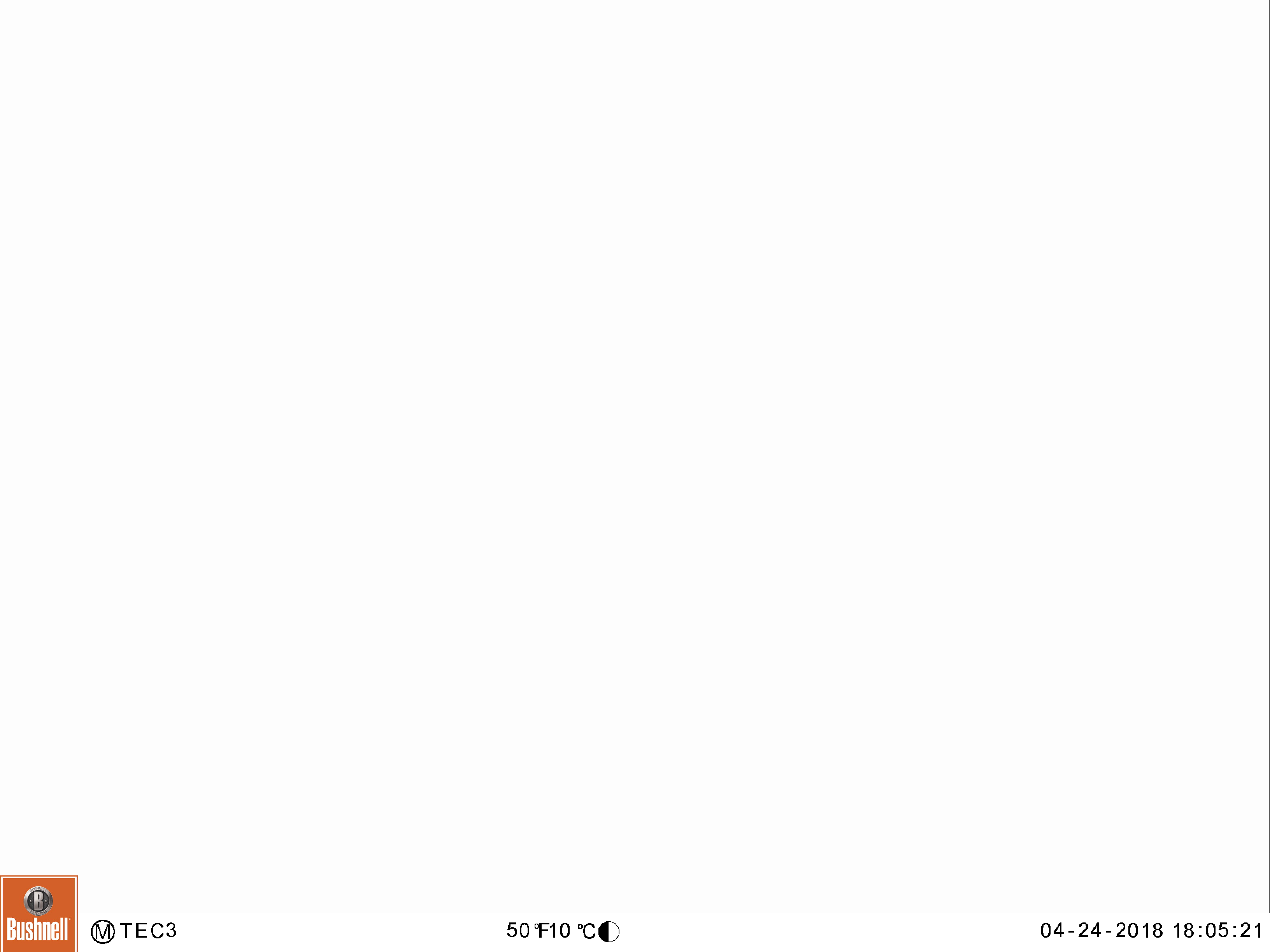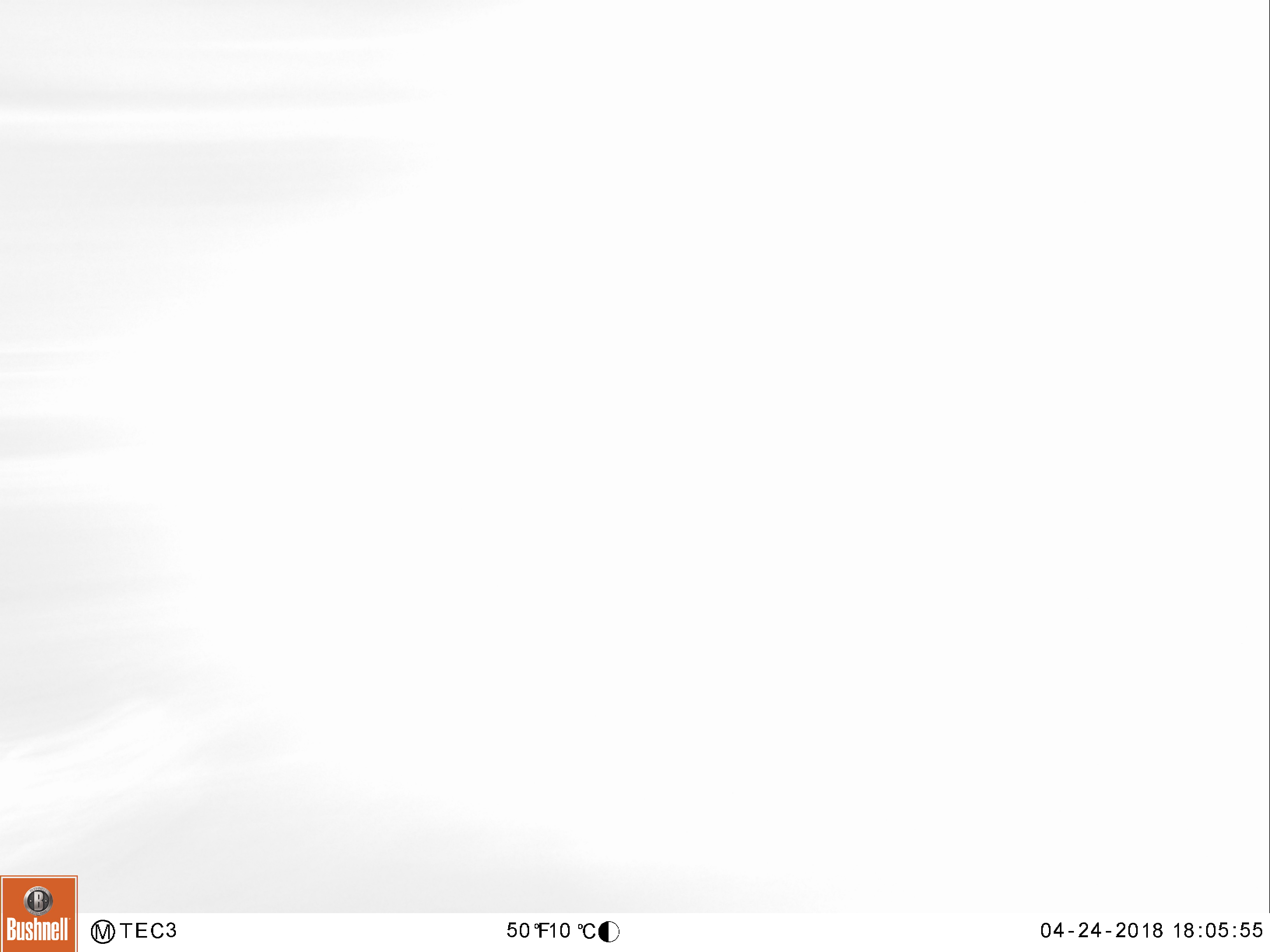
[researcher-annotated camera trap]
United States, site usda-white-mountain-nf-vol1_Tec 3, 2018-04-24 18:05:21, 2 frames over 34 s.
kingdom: Animalia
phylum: Chordata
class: Mammalia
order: Carnivora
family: Ursidae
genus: Ursus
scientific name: Ursus americanus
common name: black bear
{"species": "black bear (Ursus americanus)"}